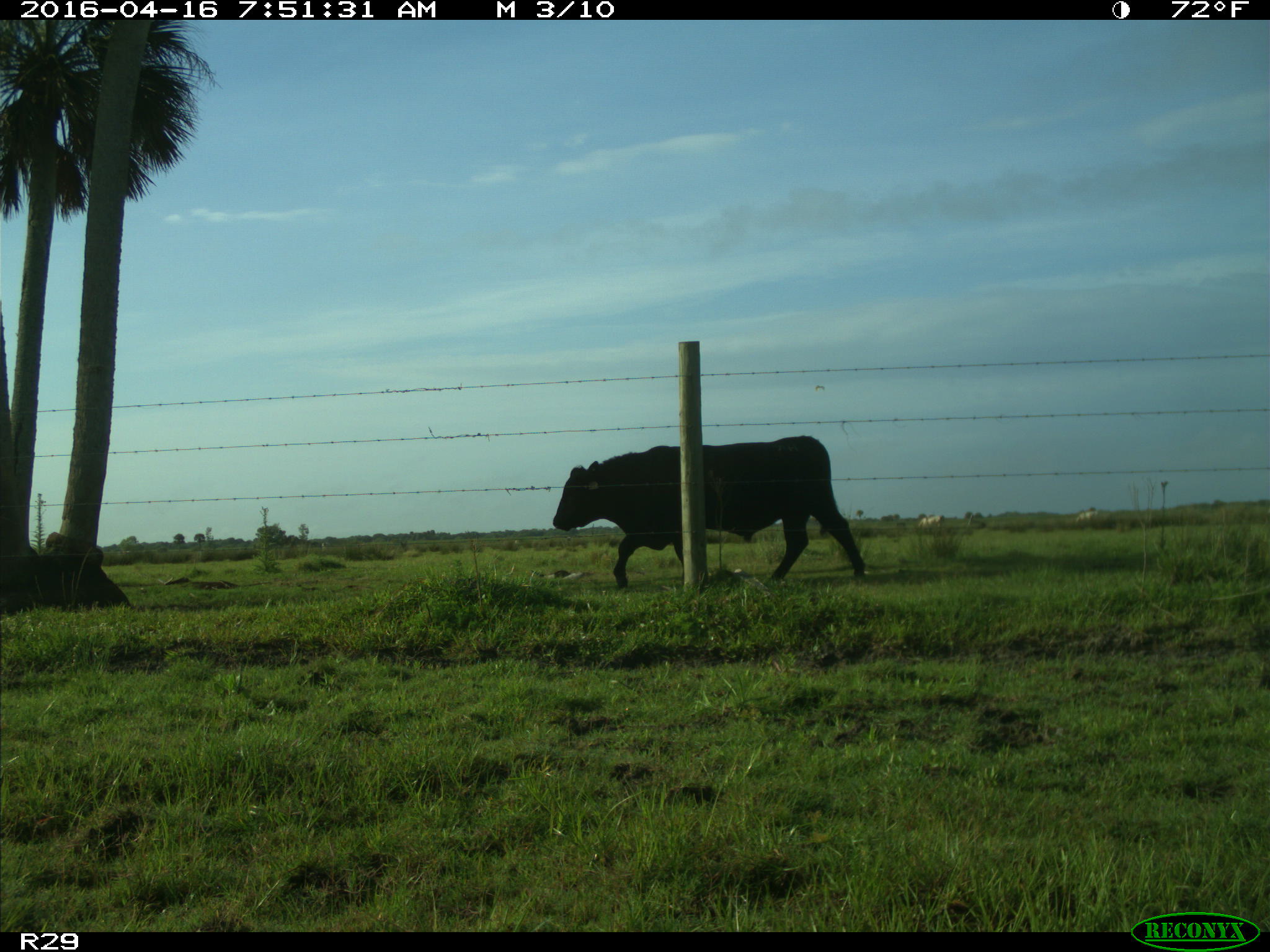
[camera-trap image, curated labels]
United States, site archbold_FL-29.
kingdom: Animalia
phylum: Chordata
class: Mammalia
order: Artiodactyla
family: Bovidae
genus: Bos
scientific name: Bos taurus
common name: domestic cow